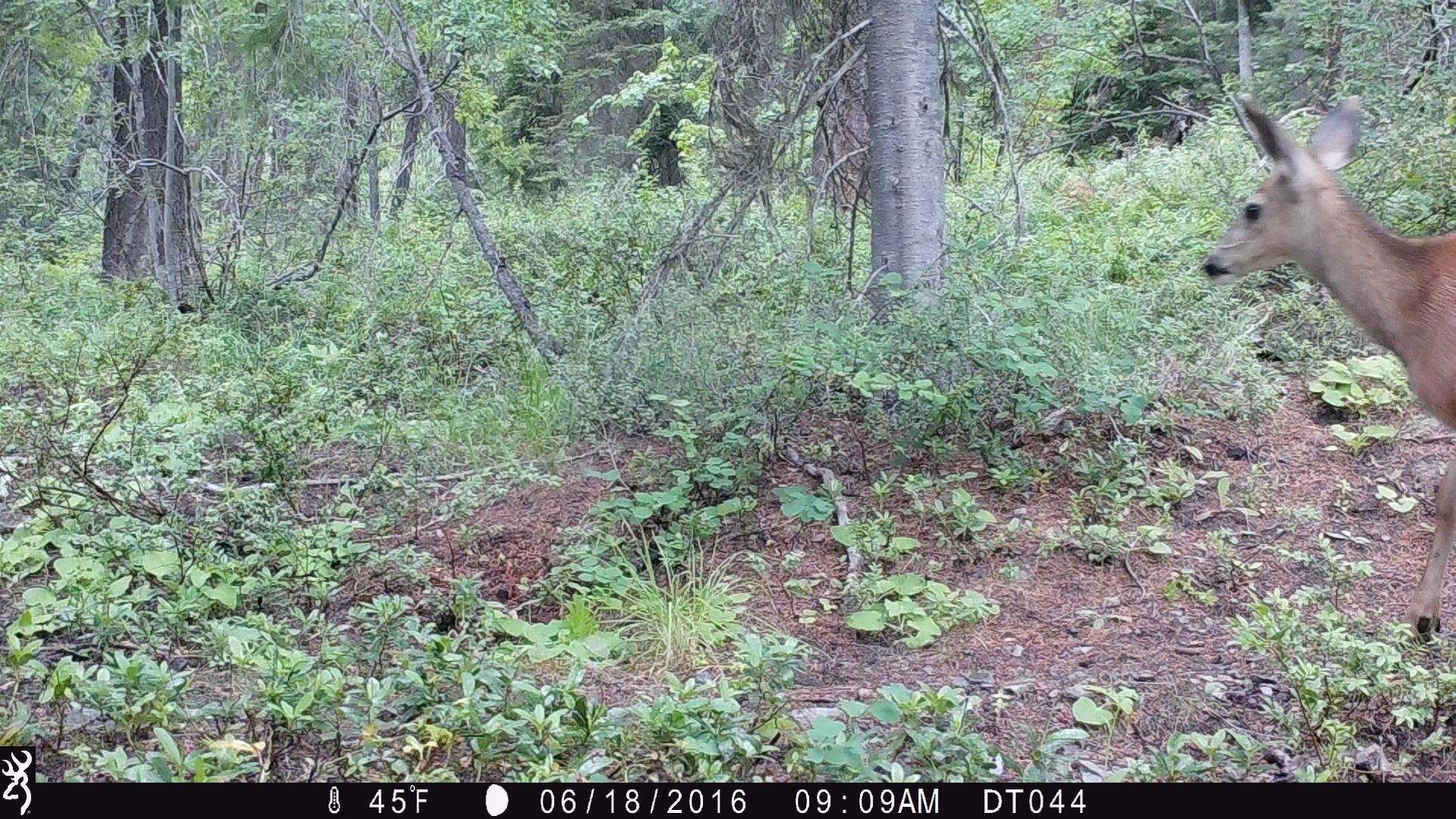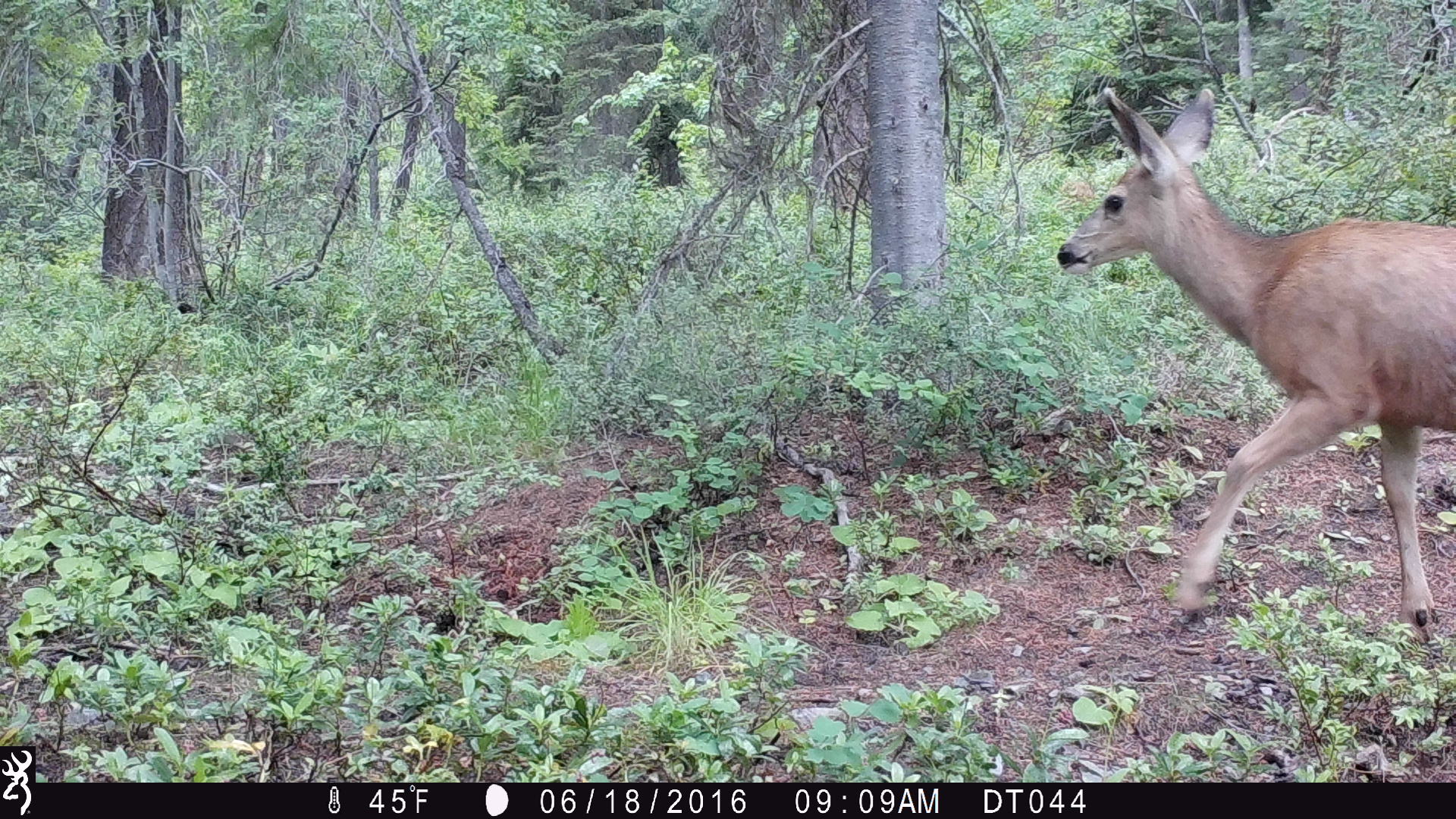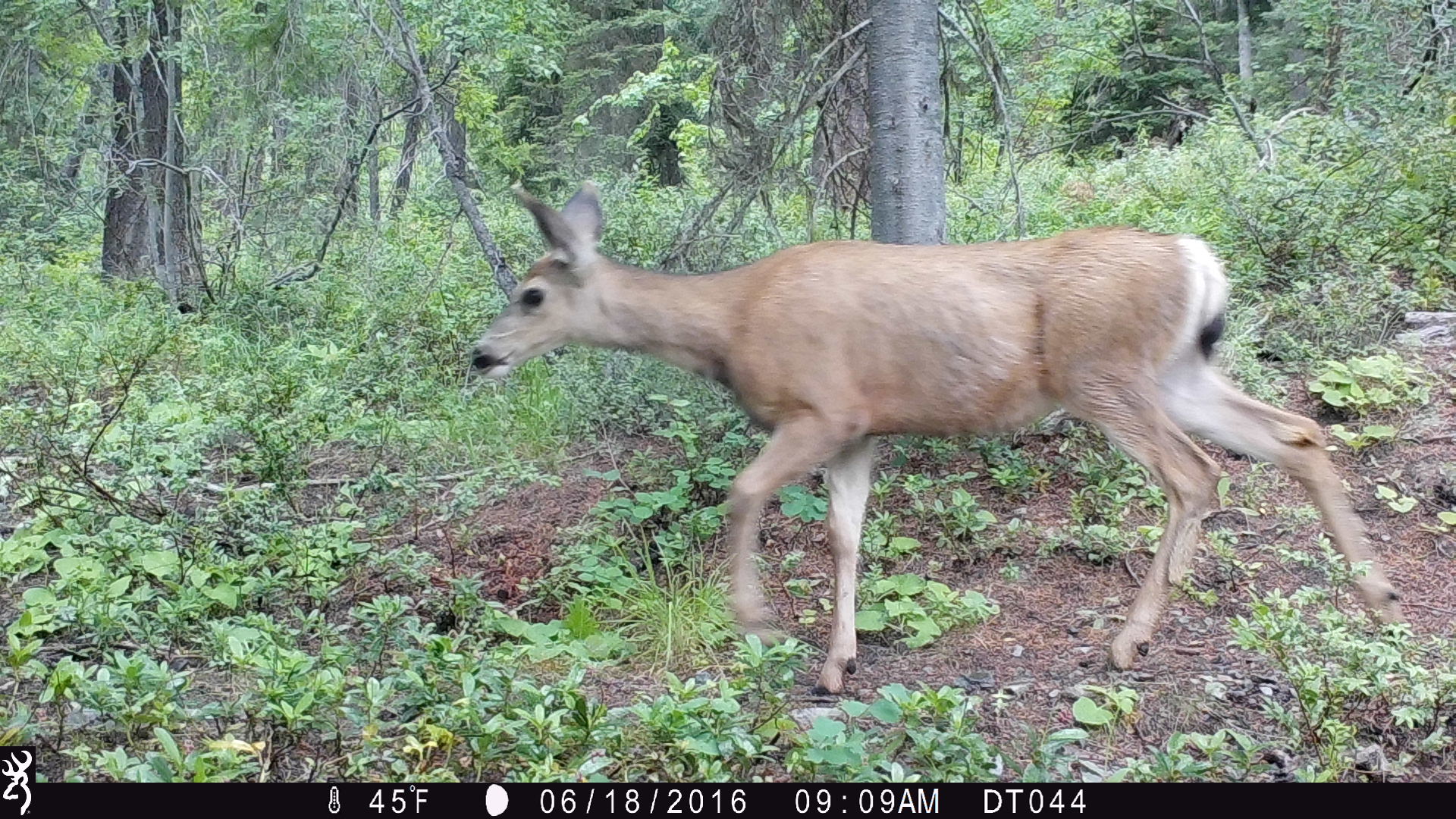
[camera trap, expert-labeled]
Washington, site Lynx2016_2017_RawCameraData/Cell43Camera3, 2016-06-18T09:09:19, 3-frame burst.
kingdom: Animalia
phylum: Chordata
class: Mammalia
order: Artiodactyla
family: Cervidae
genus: Odocoileus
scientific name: Odocoileus hemionus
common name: mule deer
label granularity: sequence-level